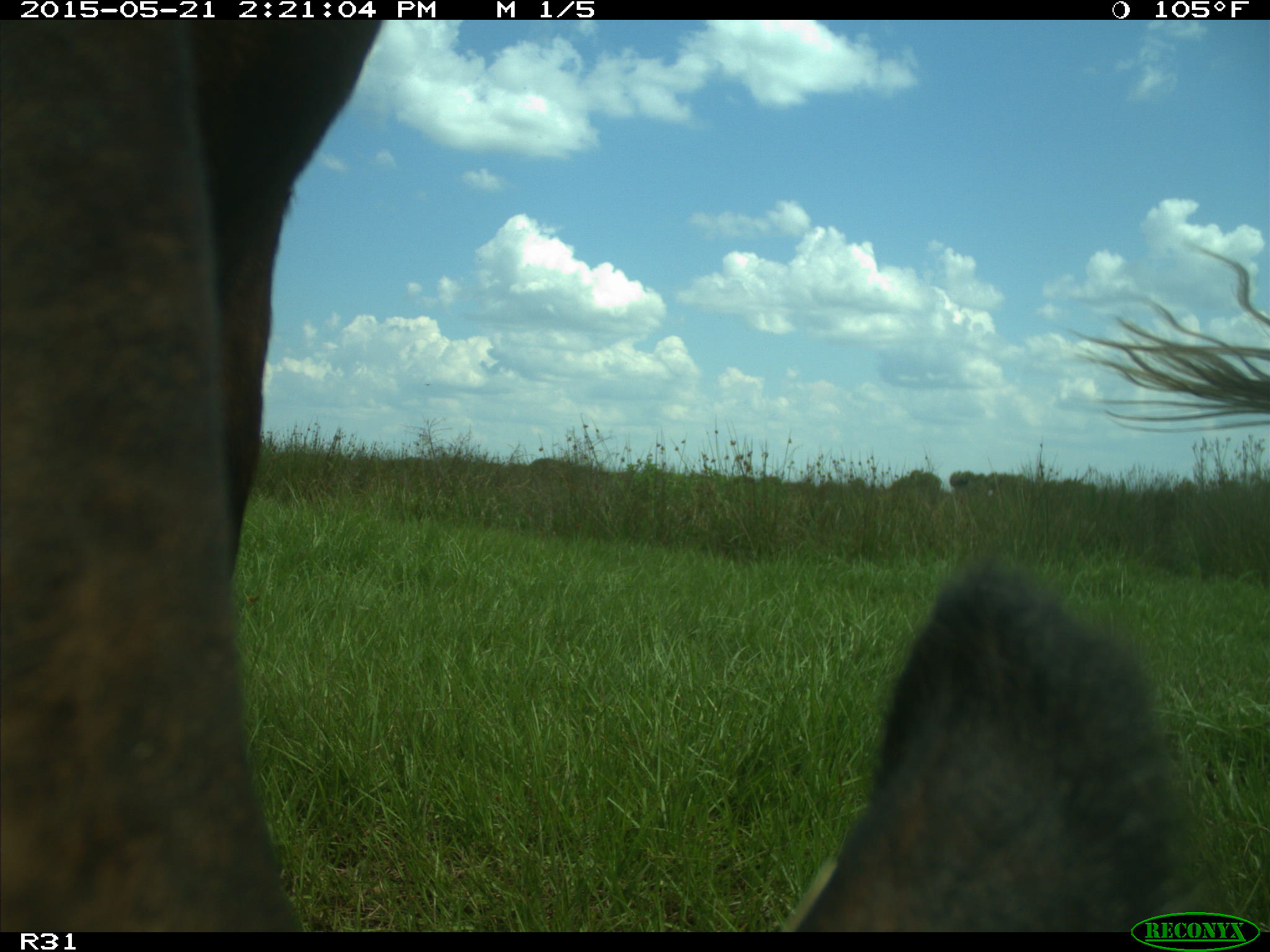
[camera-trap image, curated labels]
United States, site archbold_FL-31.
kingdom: Animalia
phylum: Chordata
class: Mammalia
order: Artiodactyla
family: Bovidae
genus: Bos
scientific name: Bos taurus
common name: domestic cow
Bos taurus (domestic cow).